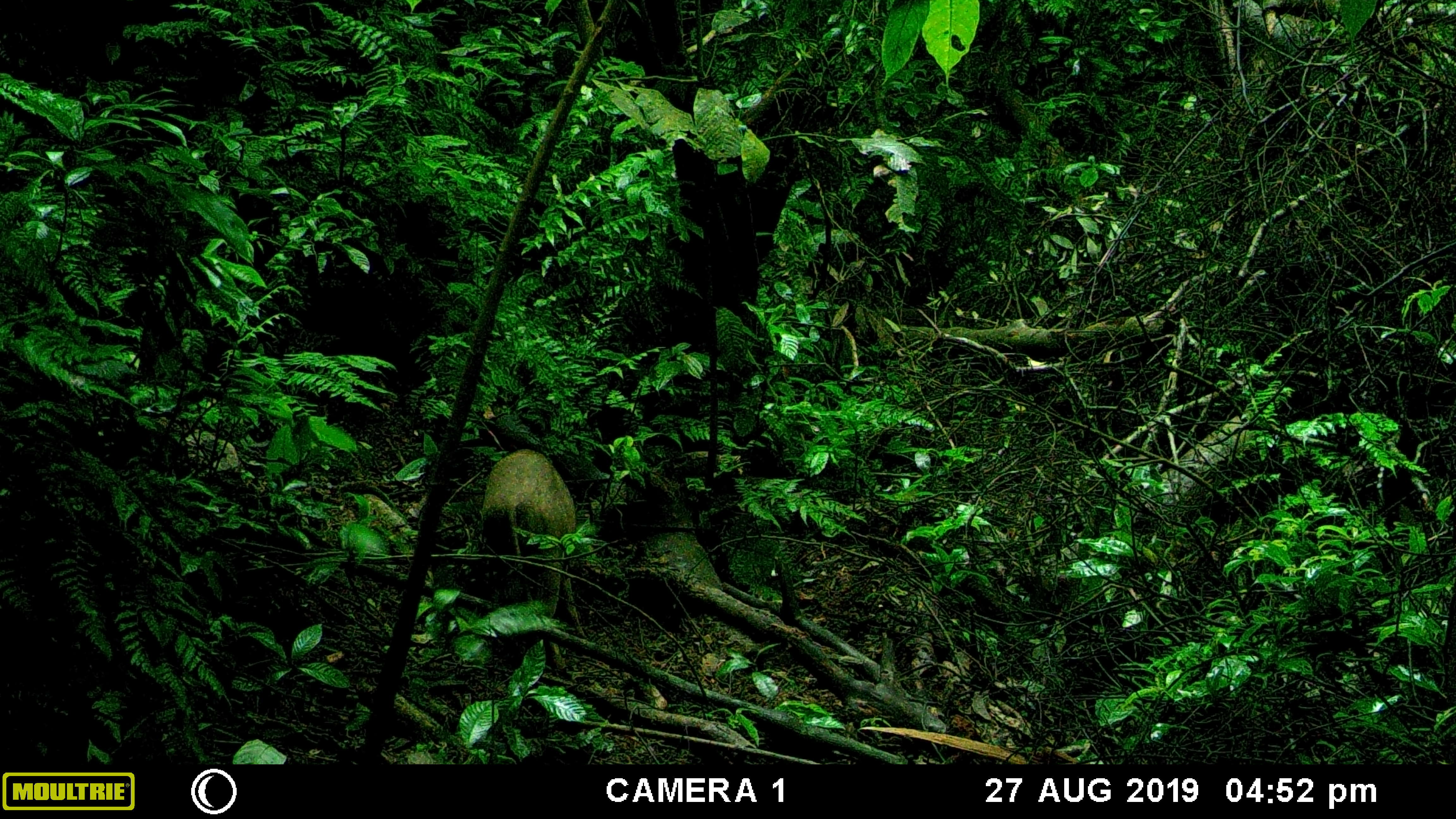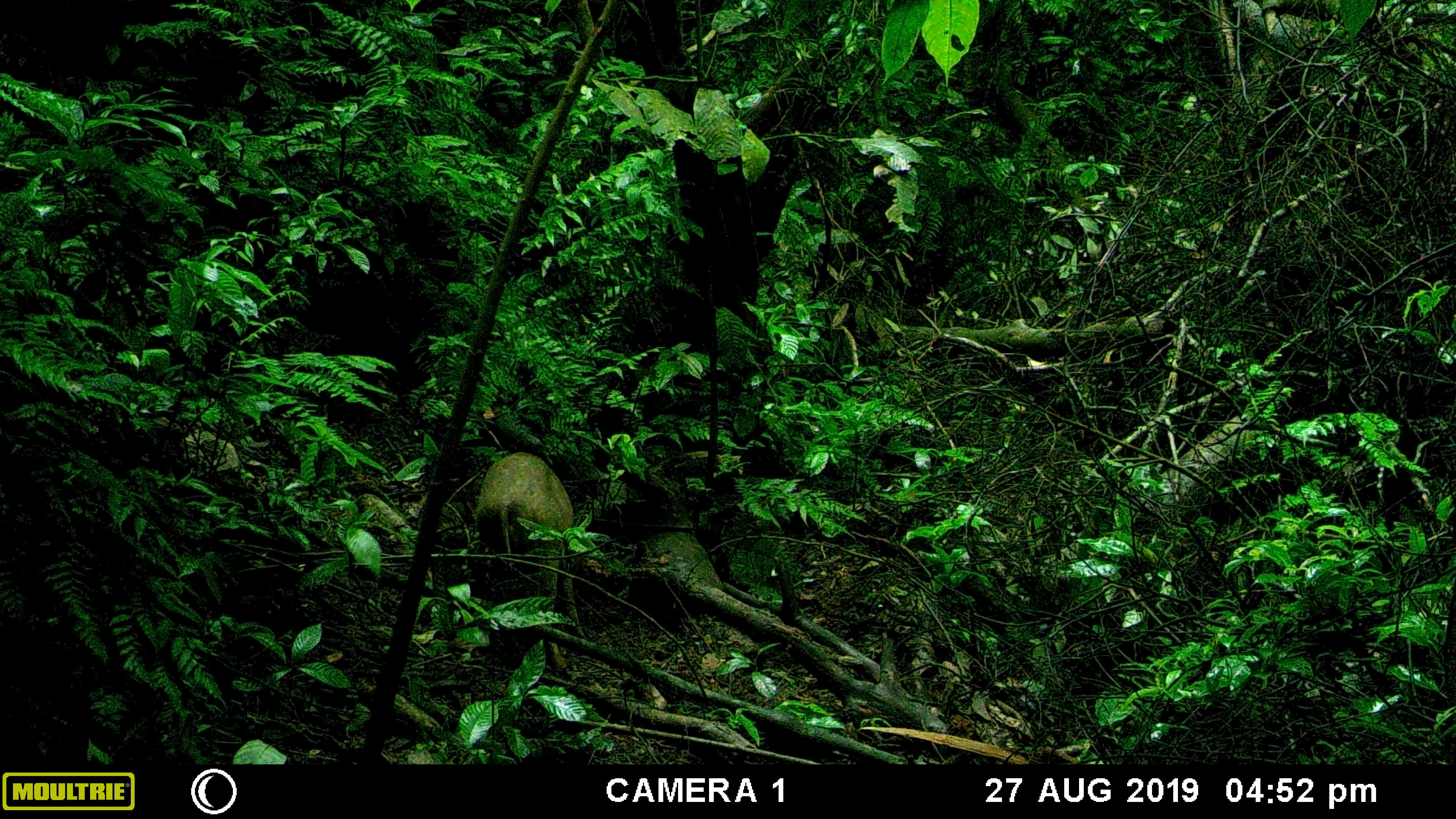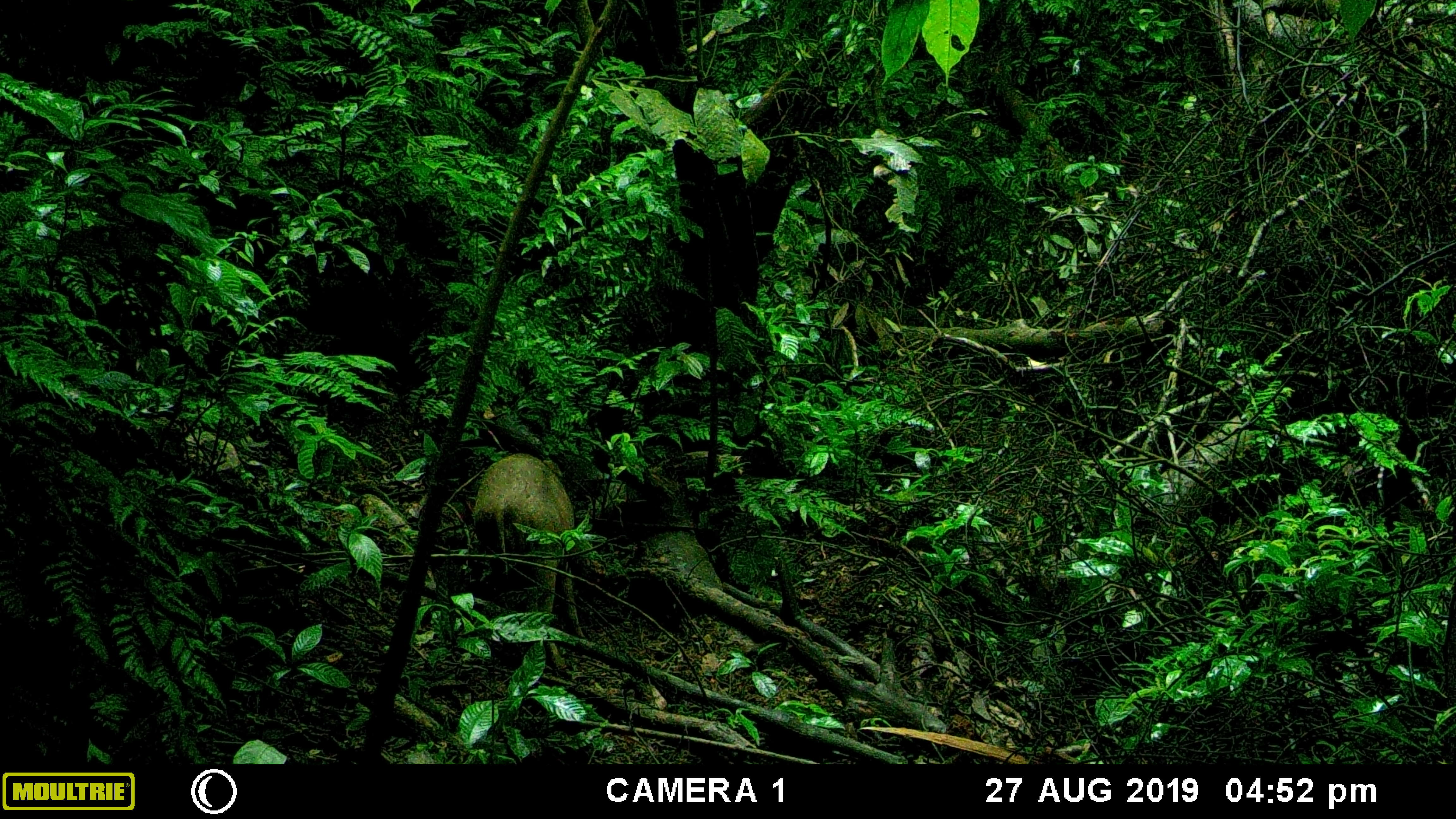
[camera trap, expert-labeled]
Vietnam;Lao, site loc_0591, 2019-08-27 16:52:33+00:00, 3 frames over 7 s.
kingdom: Animalia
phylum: Chordata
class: Mammalia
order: Artiodactyla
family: Suidae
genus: Sus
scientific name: Sus scrofa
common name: eurasian wild pig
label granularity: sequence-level